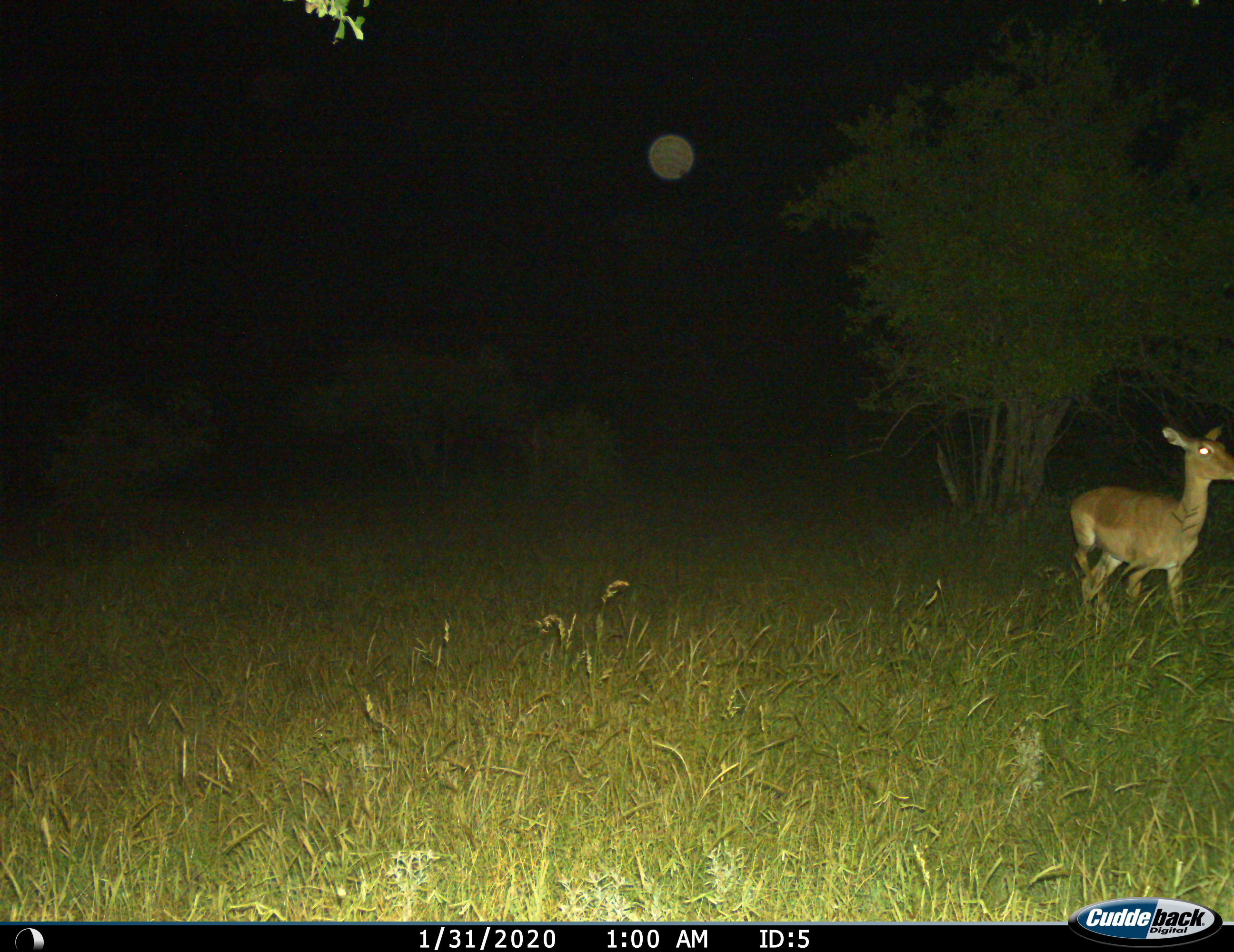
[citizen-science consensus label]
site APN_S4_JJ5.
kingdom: Animalia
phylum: Chordata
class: Mammalia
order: Artiodactyla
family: Bovidae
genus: Aepyceros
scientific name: Aepyceros melampus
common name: impala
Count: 1.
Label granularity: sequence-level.